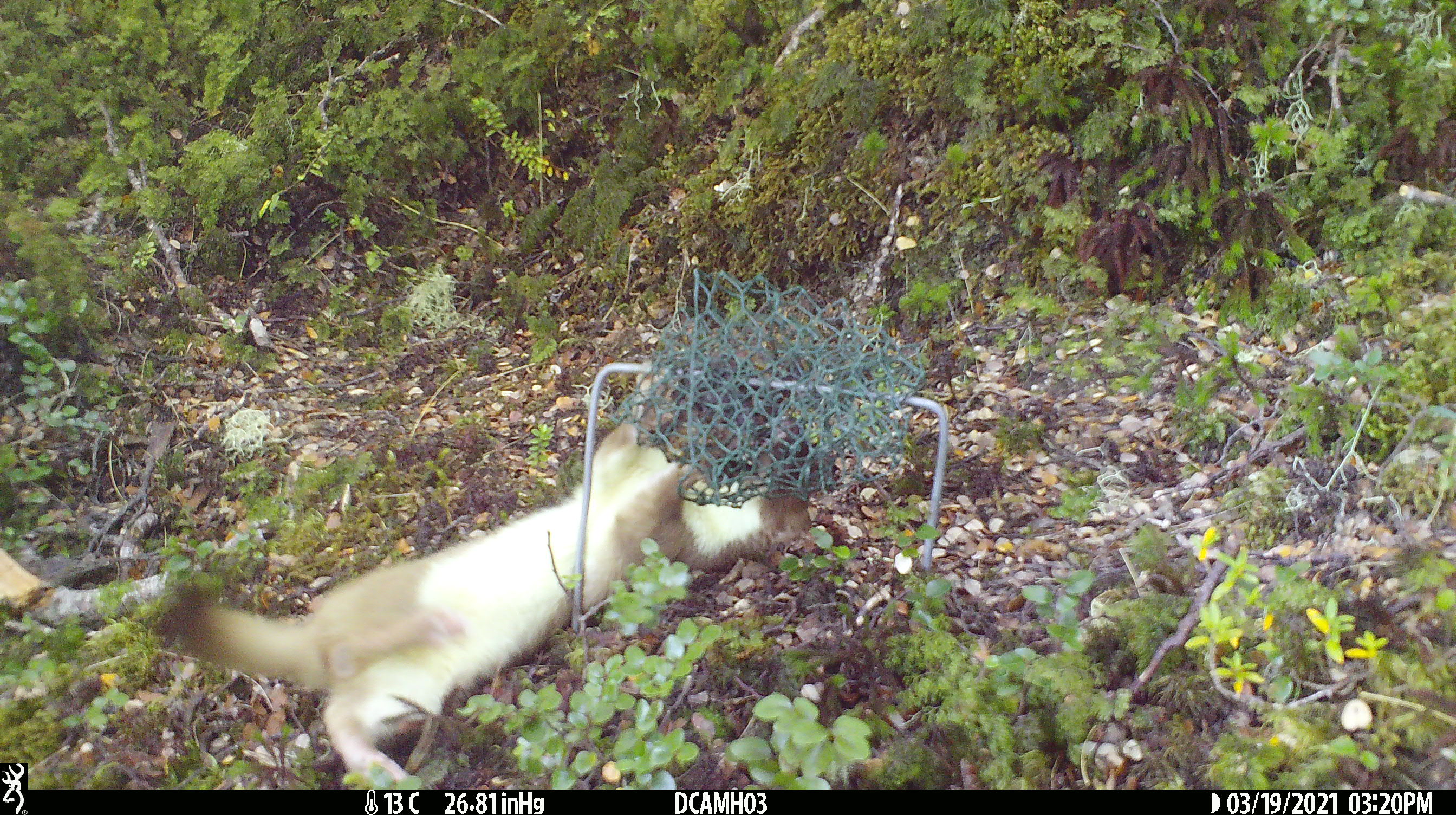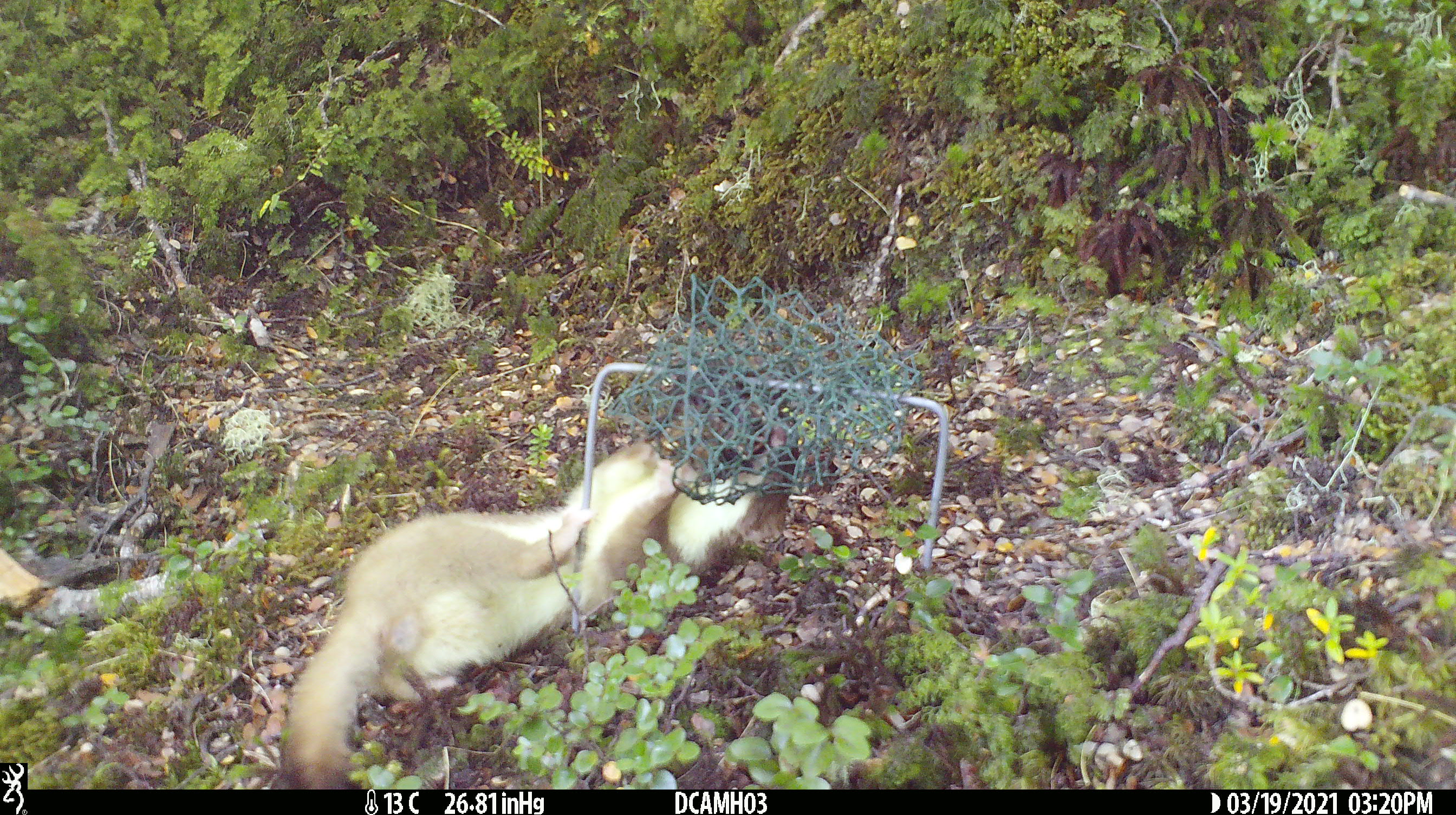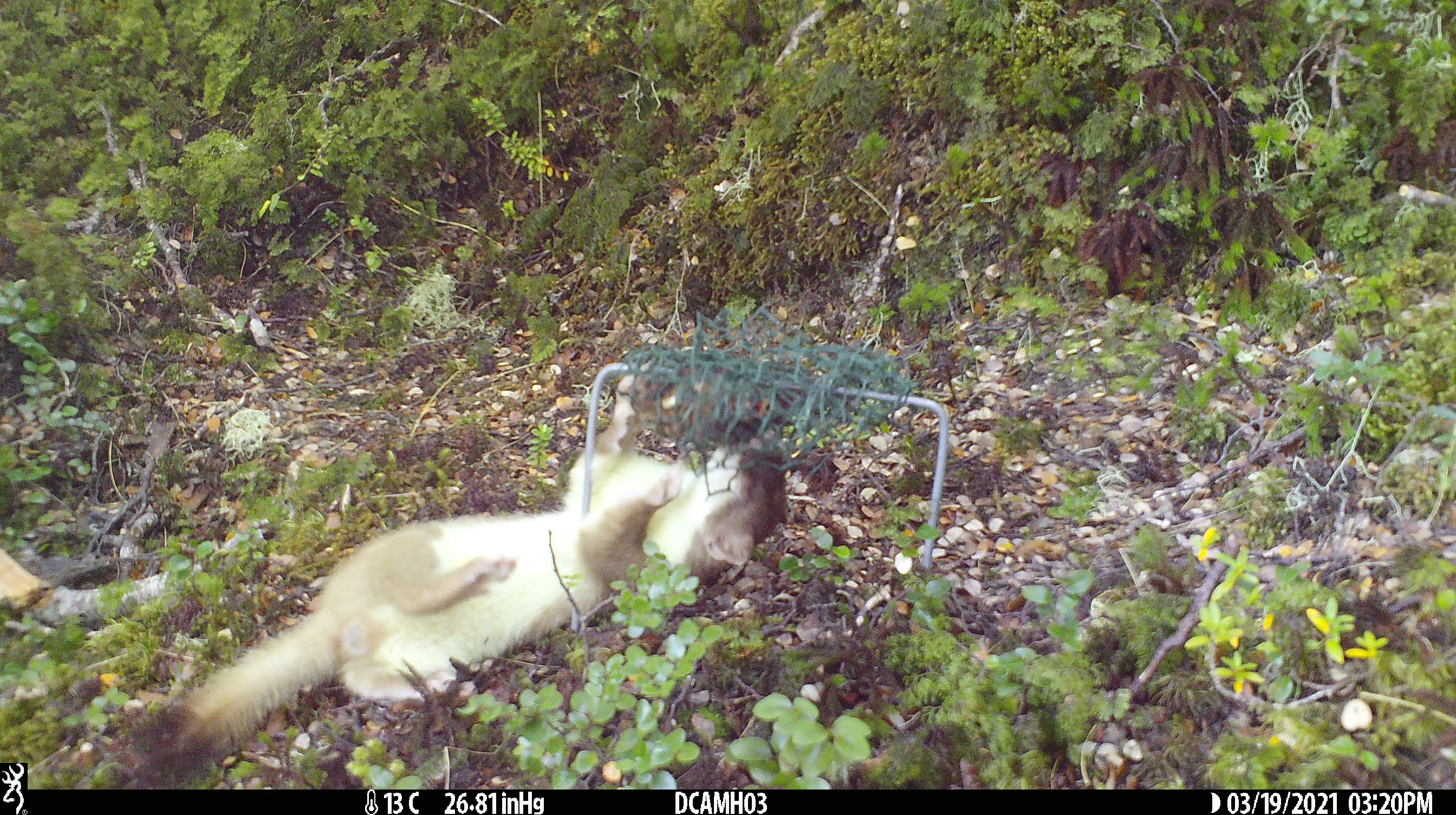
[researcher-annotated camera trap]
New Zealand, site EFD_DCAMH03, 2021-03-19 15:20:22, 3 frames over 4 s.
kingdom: Animalia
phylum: Chordata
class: Mammalia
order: Carnivora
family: Mustelidae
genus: Mustela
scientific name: Mustela erminea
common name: stoat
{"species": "stoat (Mustela erminea)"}